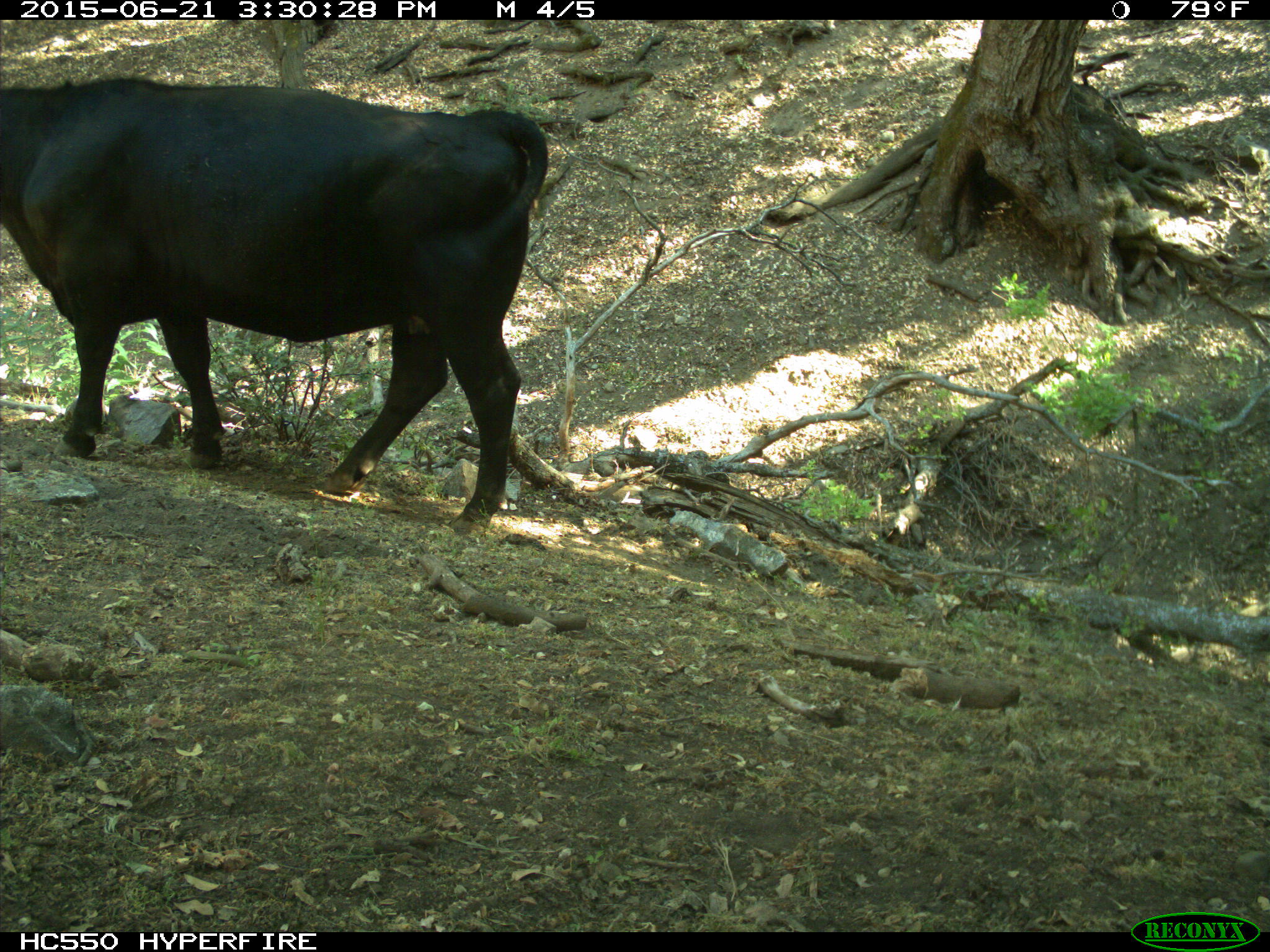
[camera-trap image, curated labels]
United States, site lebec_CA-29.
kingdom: Animalia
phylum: Chordata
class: Mammalia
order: Artiodactyla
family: Bovidae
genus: Bos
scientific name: Bos taurus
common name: domestic cow